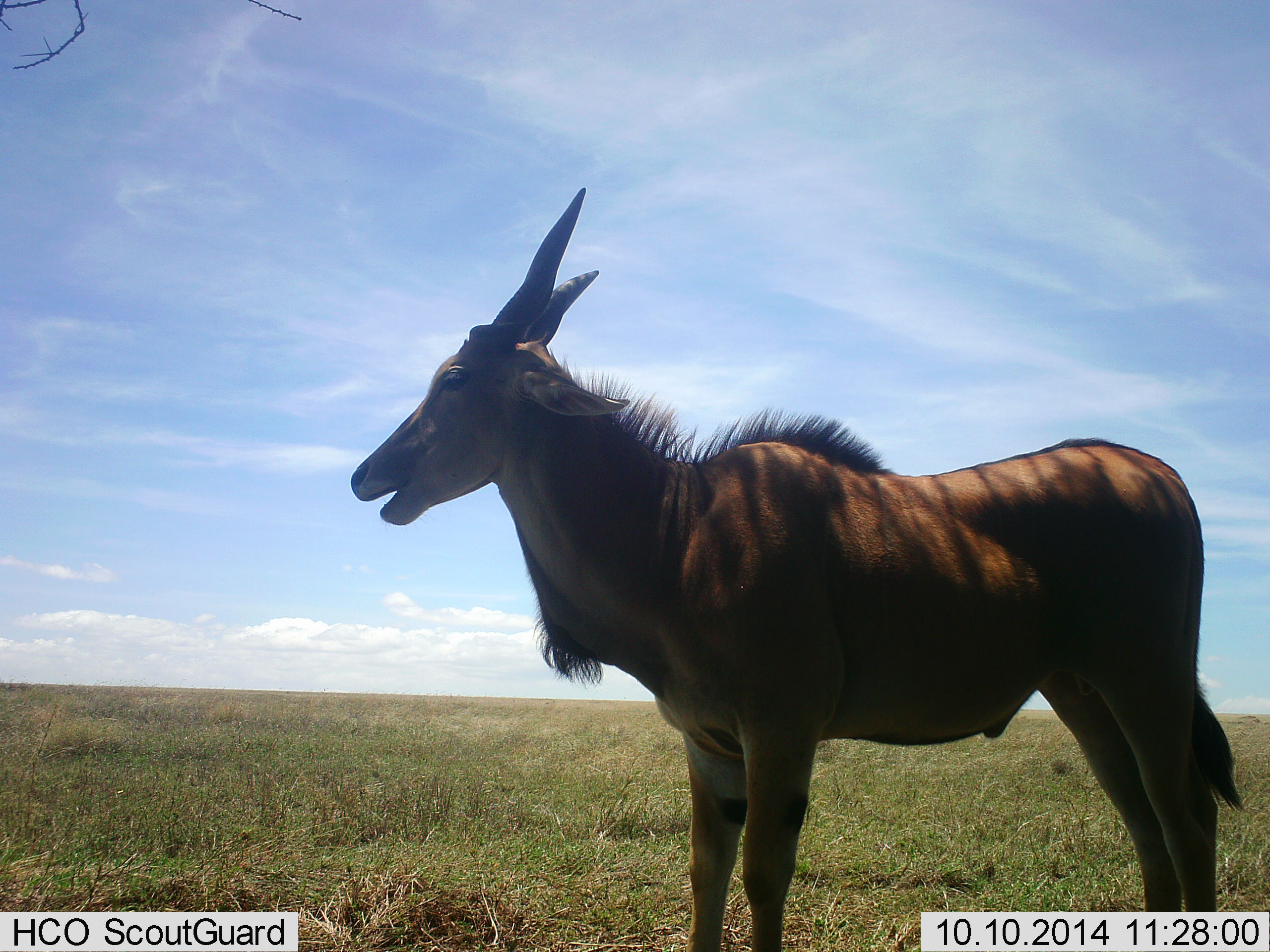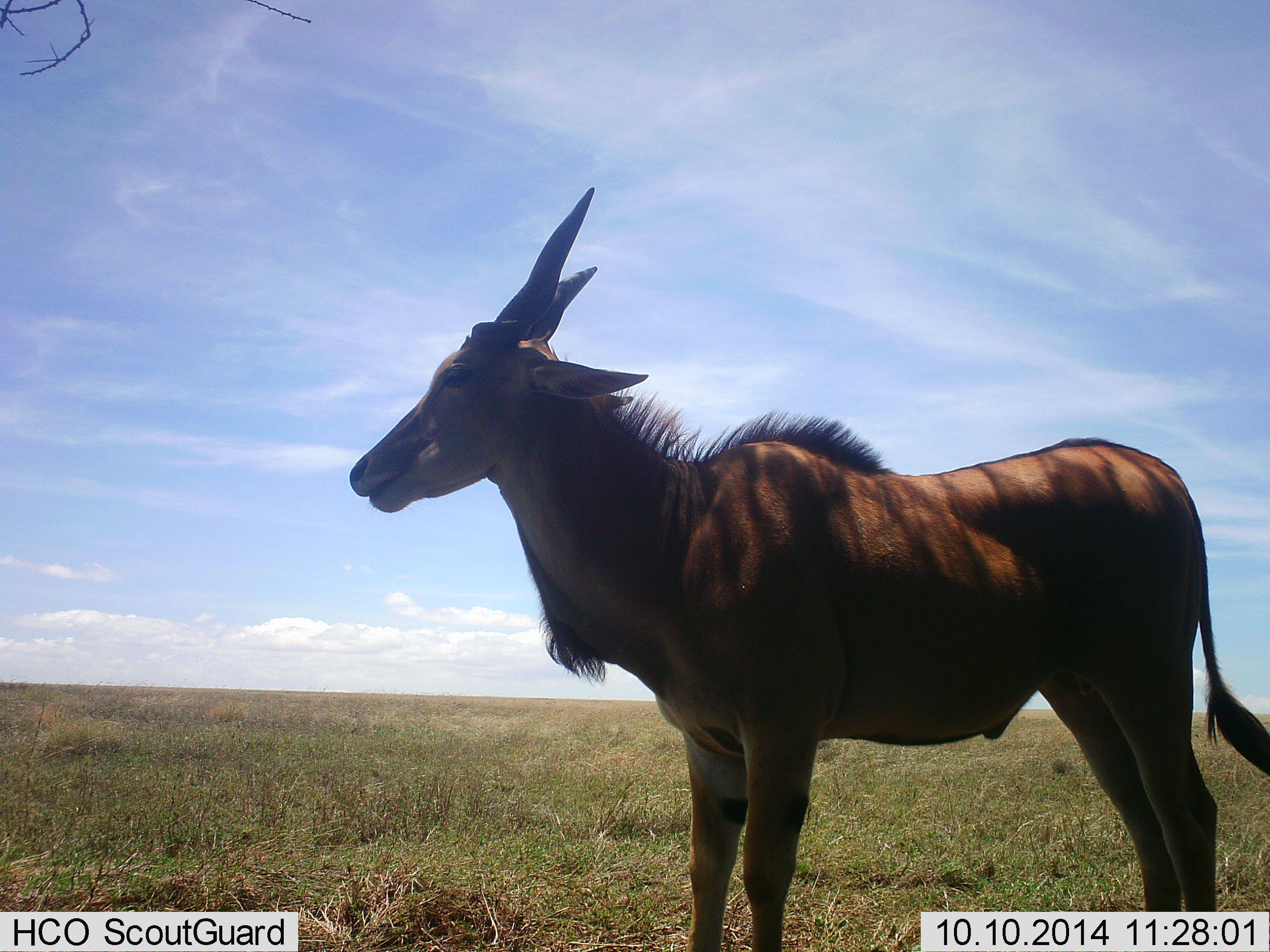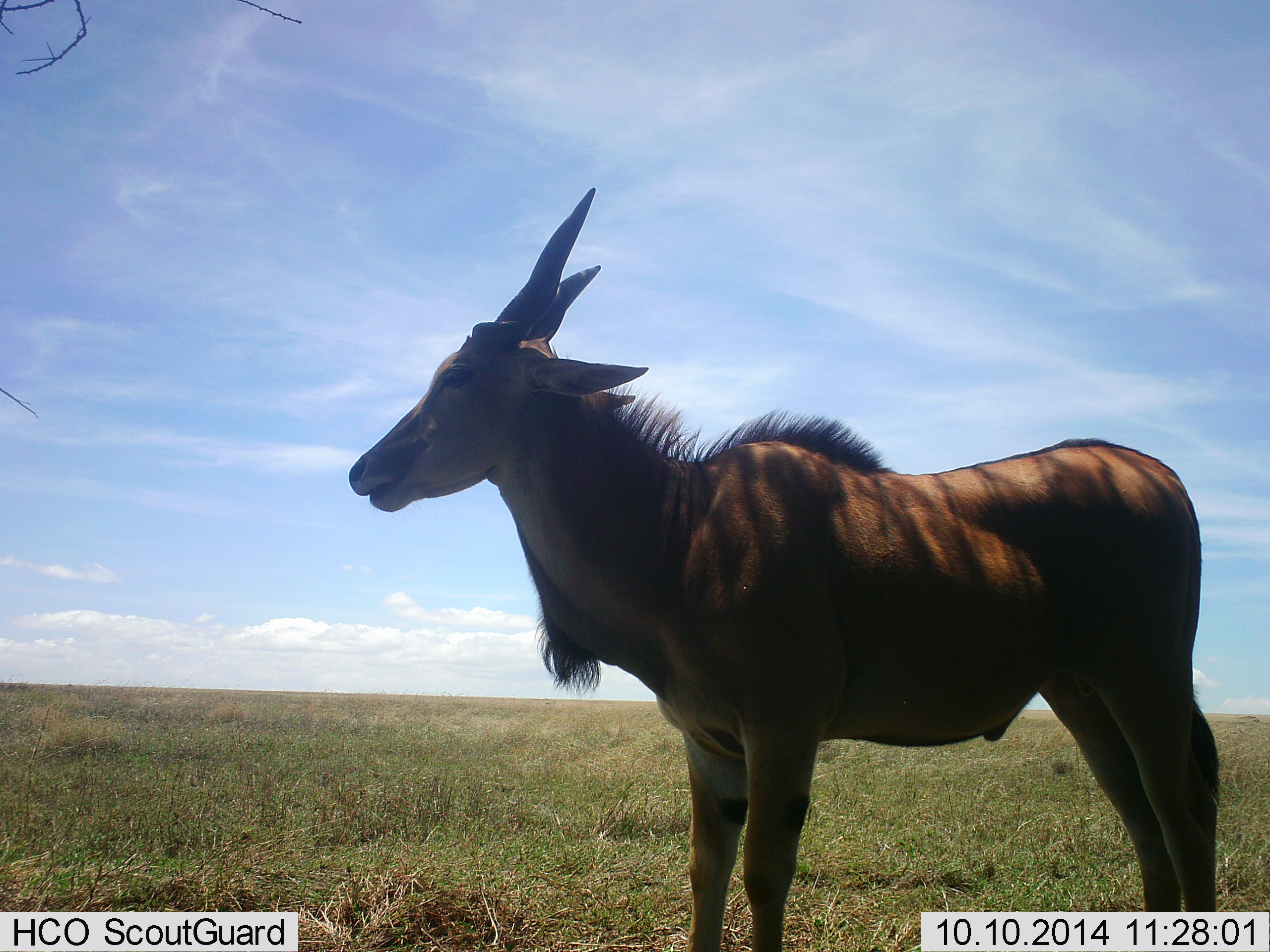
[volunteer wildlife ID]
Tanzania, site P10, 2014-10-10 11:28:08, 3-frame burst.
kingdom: Animalia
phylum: Chordata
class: Mammalia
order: Artiodactyla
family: Bovidae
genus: Tragelaphus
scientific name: Tragelaphus oryx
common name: eland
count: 1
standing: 100%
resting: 0%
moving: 0%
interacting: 0%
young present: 0%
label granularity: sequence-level